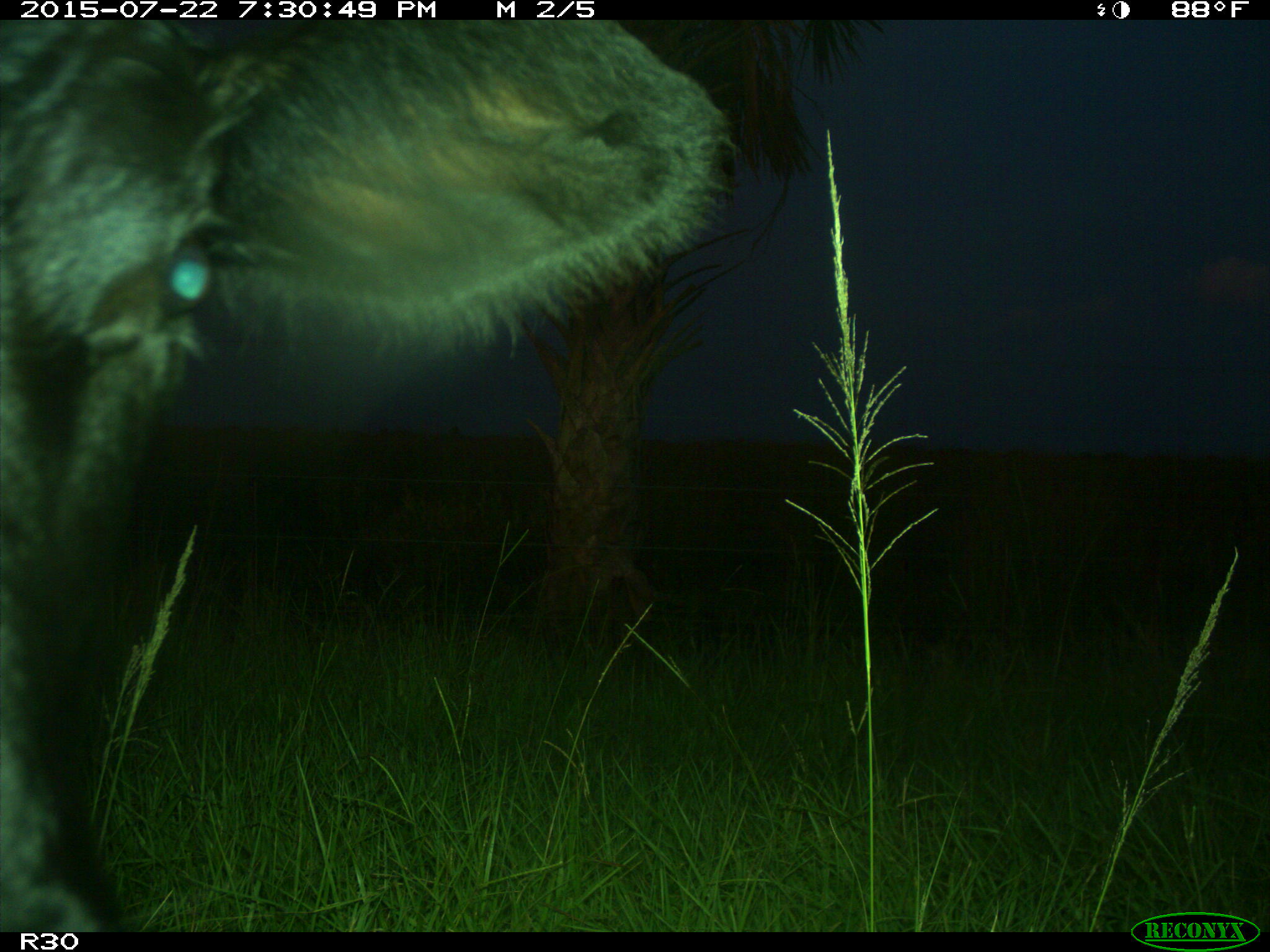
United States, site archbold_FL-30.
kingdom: Animalia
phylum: Chordata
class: Mammalia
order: Artiodactyla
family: Bovidae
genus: Bos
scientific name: Bos taurus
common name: domestic cow